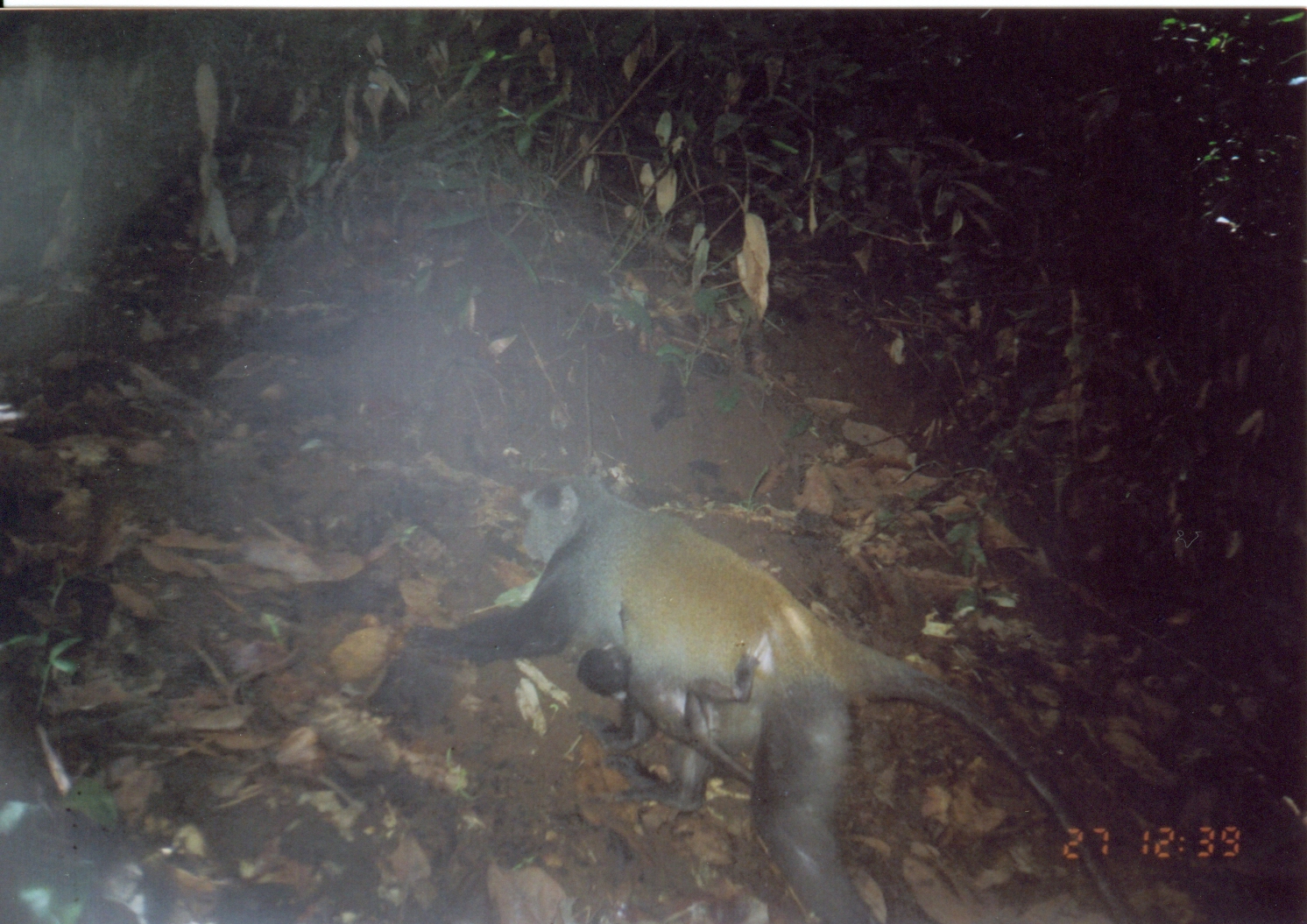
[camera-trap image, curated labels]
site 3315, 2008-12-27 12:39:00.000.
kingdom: Animalia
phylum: Chordata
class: Mammalia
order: Primates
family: Cercopithecidae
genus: Cercopithecus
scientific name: Cercopithecus mitis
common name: blue monkey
Cercopithecus mitis (blue monkey), count 1.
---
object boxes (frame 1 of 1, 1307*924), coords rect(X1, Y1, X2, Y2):
cercopithecus mitis: rect(405, 469, 1141, 924); rect(574, 643, 755, 784)